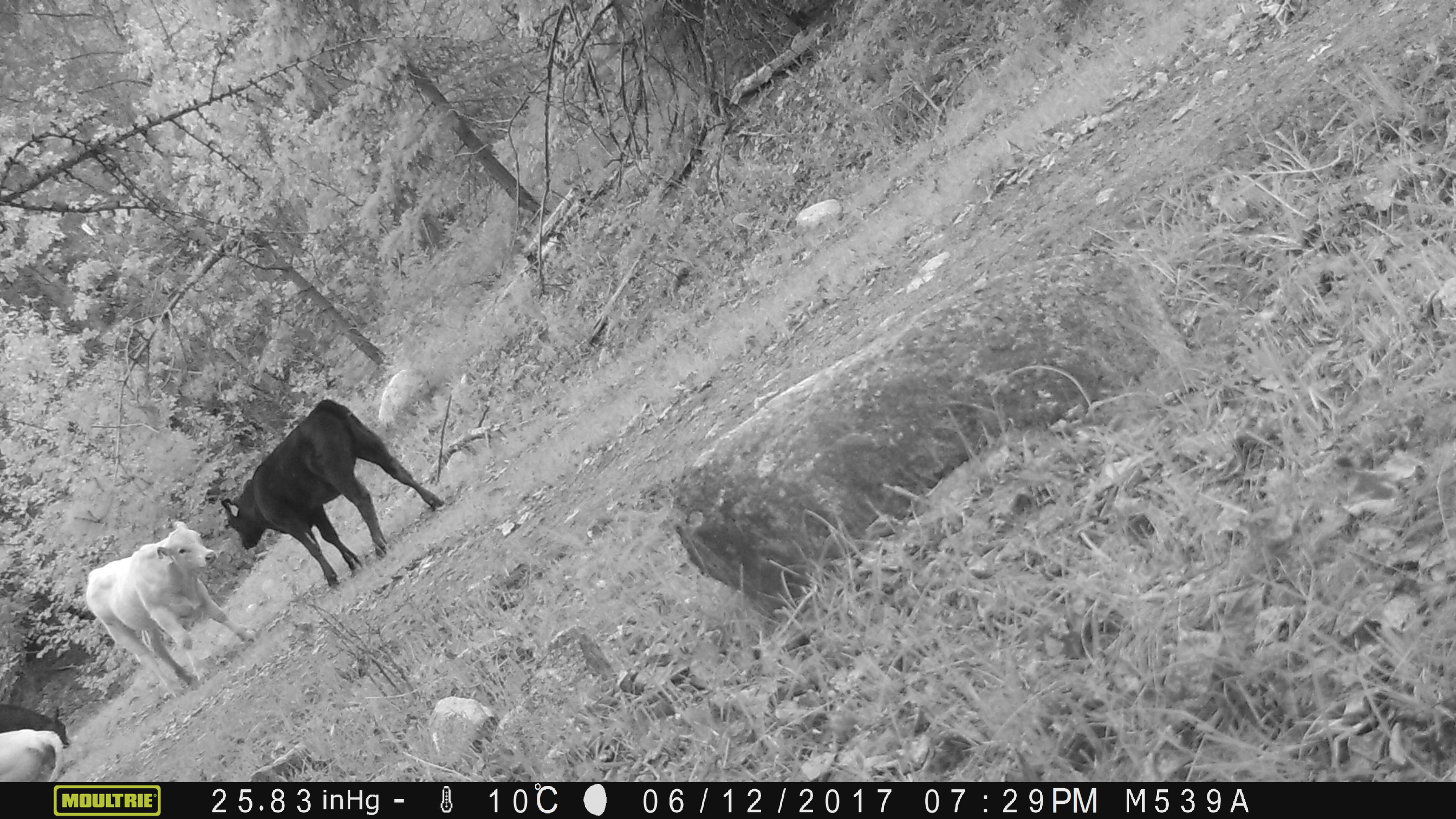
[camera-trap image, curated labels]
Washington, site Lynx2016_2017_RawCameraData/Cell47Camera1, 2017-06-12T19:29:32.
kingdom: Animalia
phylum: Chordata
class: Mammalia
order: Artiodactyla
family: Bovidae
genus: Bos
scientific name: Bos taurus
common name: domestic cattle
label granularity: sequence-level